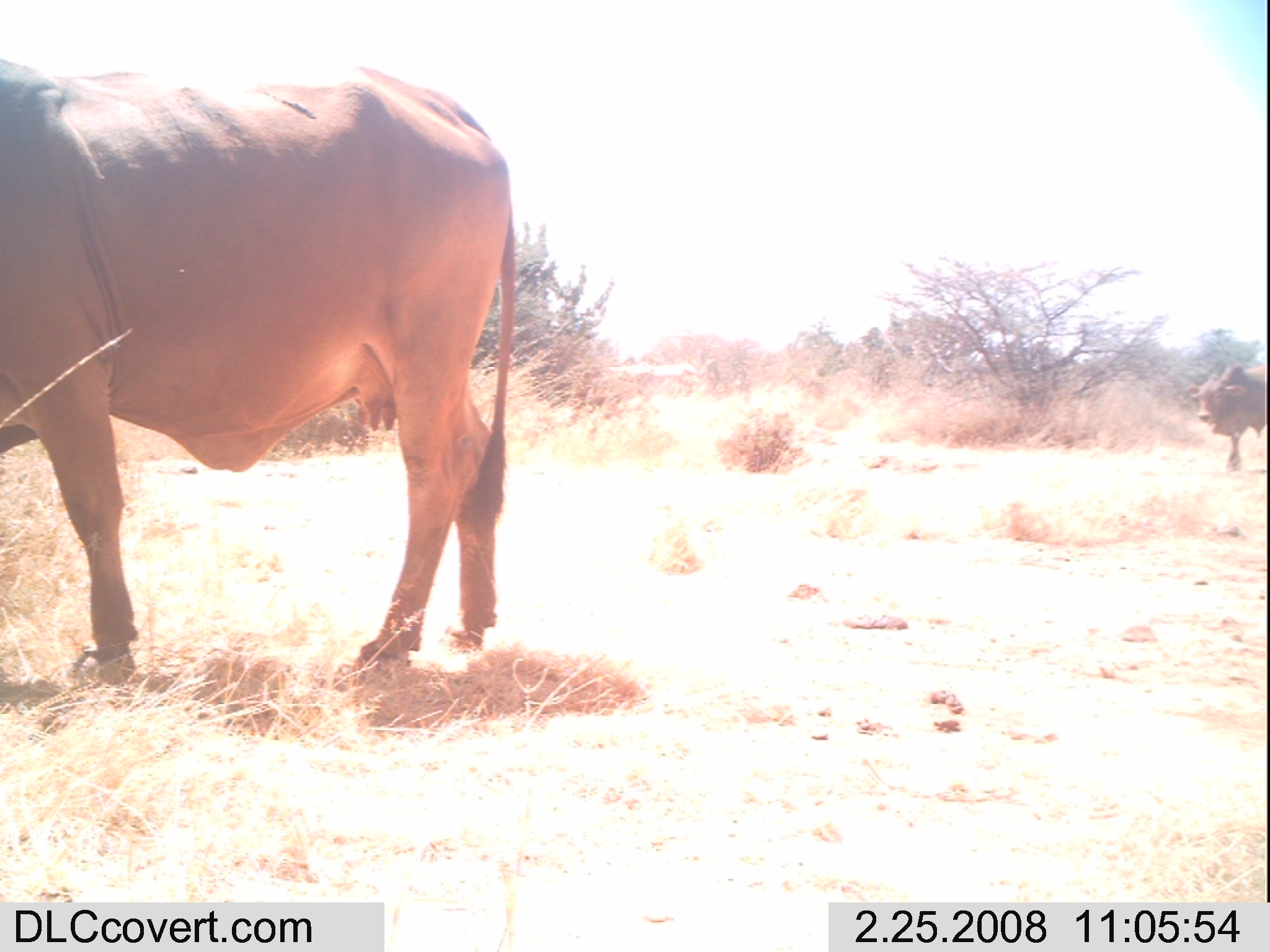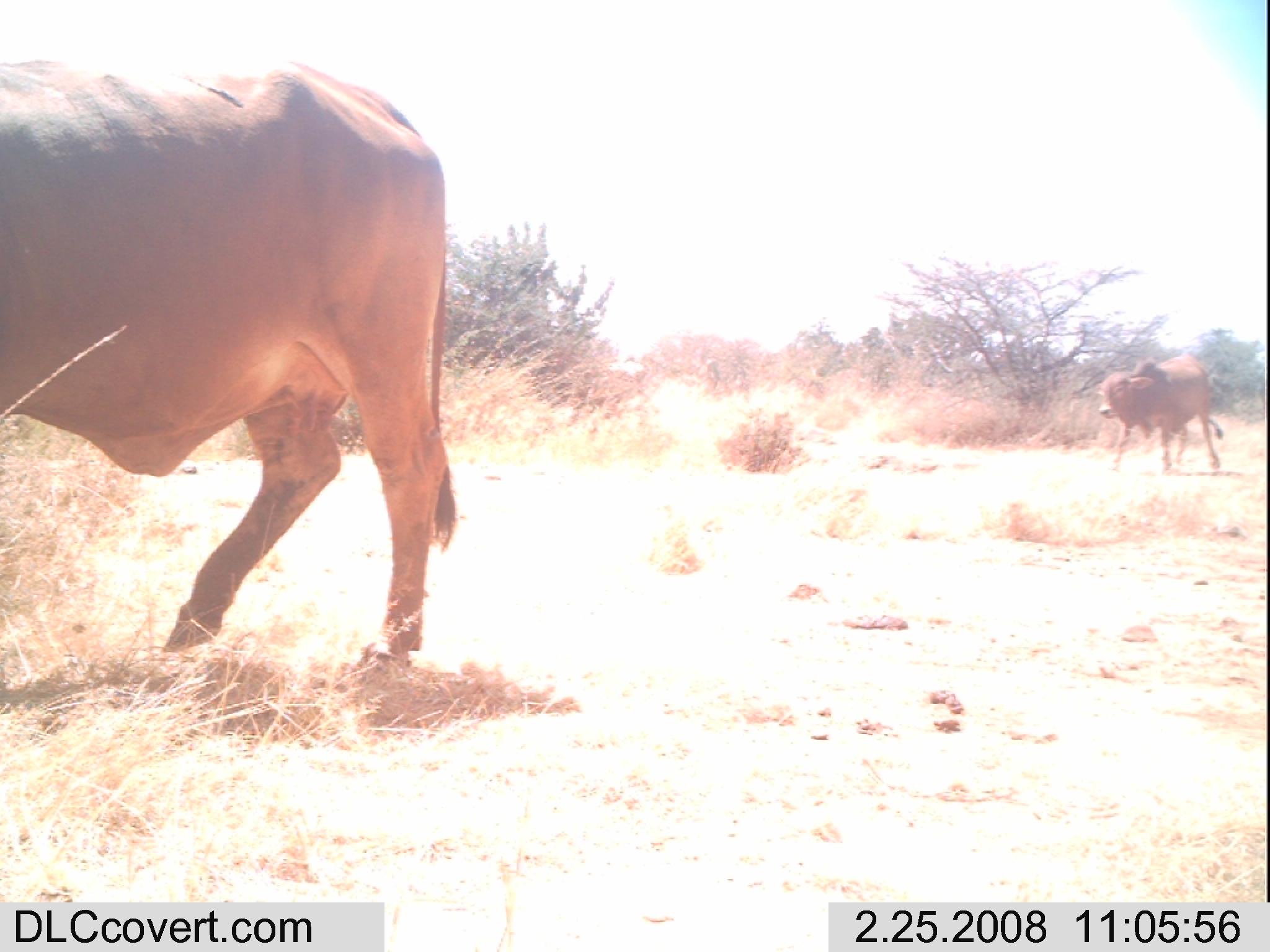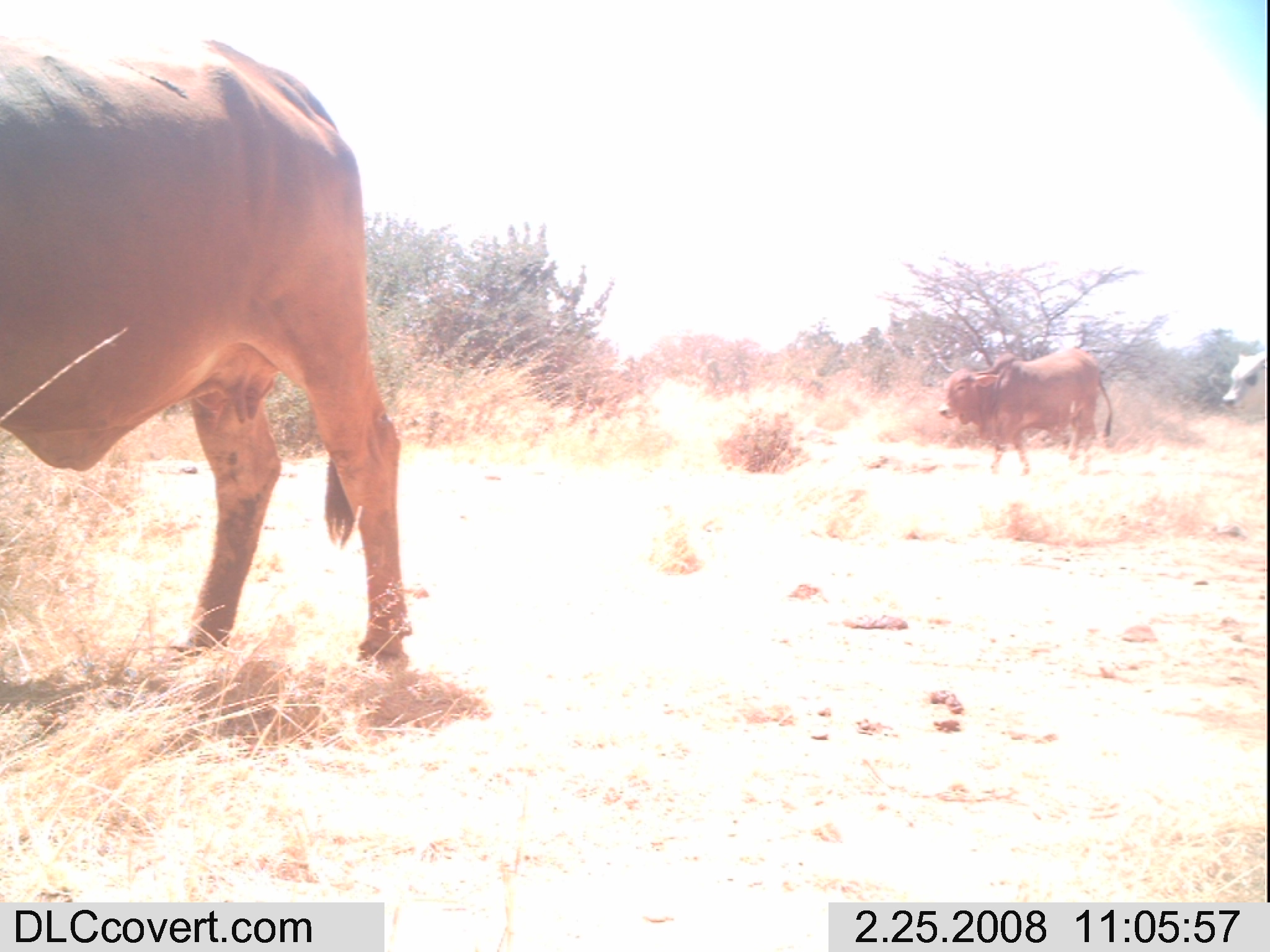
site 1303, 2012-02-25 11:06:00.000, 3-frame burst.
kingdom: Animalia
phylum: Chordata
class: Mammalia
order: Artiodactyla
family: Bovidae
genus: Bos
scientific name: Bos taurus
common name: domestic cattle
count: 3